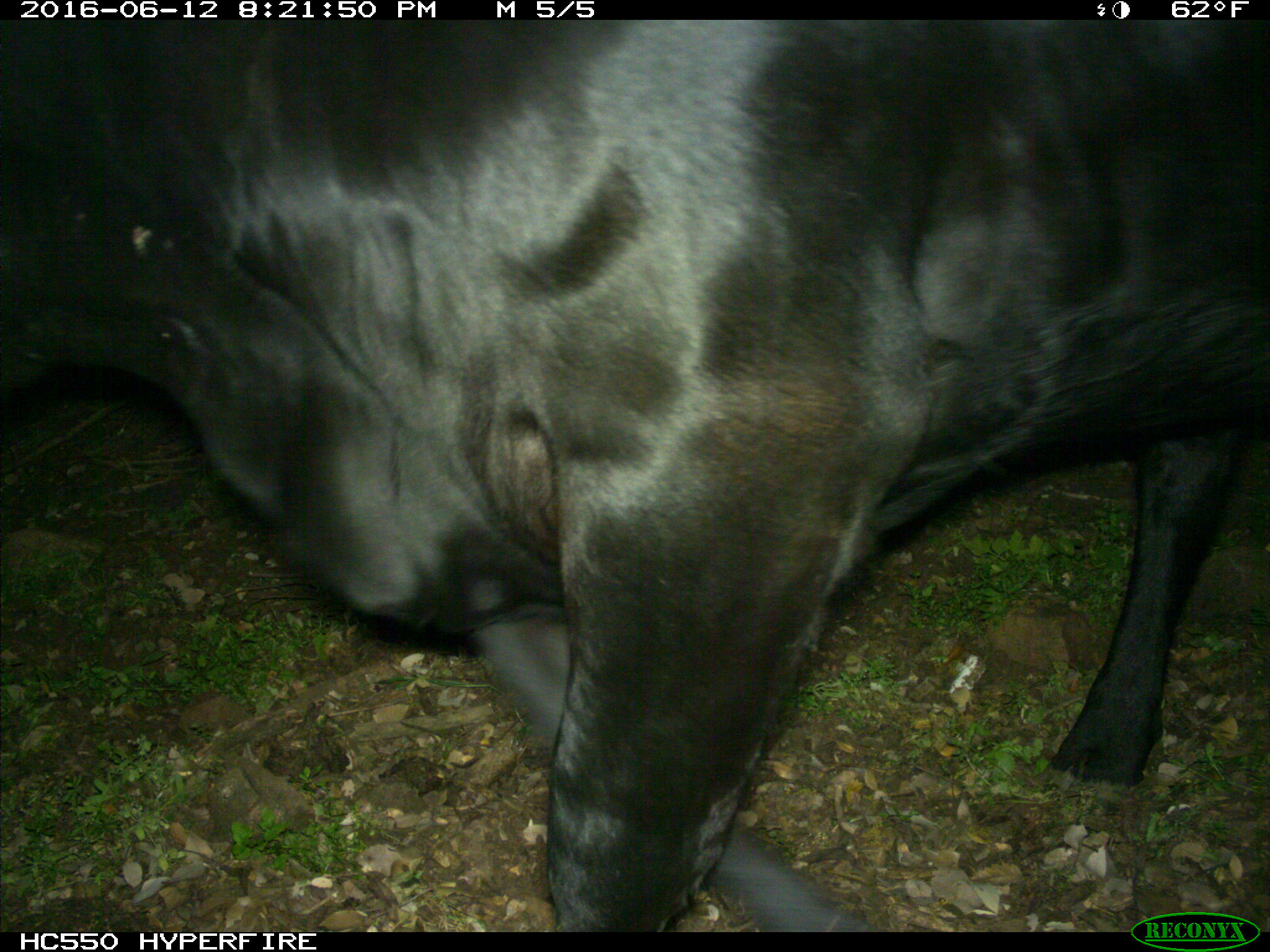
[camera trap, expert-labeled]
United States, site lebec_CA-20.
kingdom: Animalia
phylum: Chordata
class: Mammalia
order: Artiodactyla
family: Bovidae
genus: Bos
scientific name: Bos taurus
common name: domestic cow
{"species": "Bos taurus (domestic cow)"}